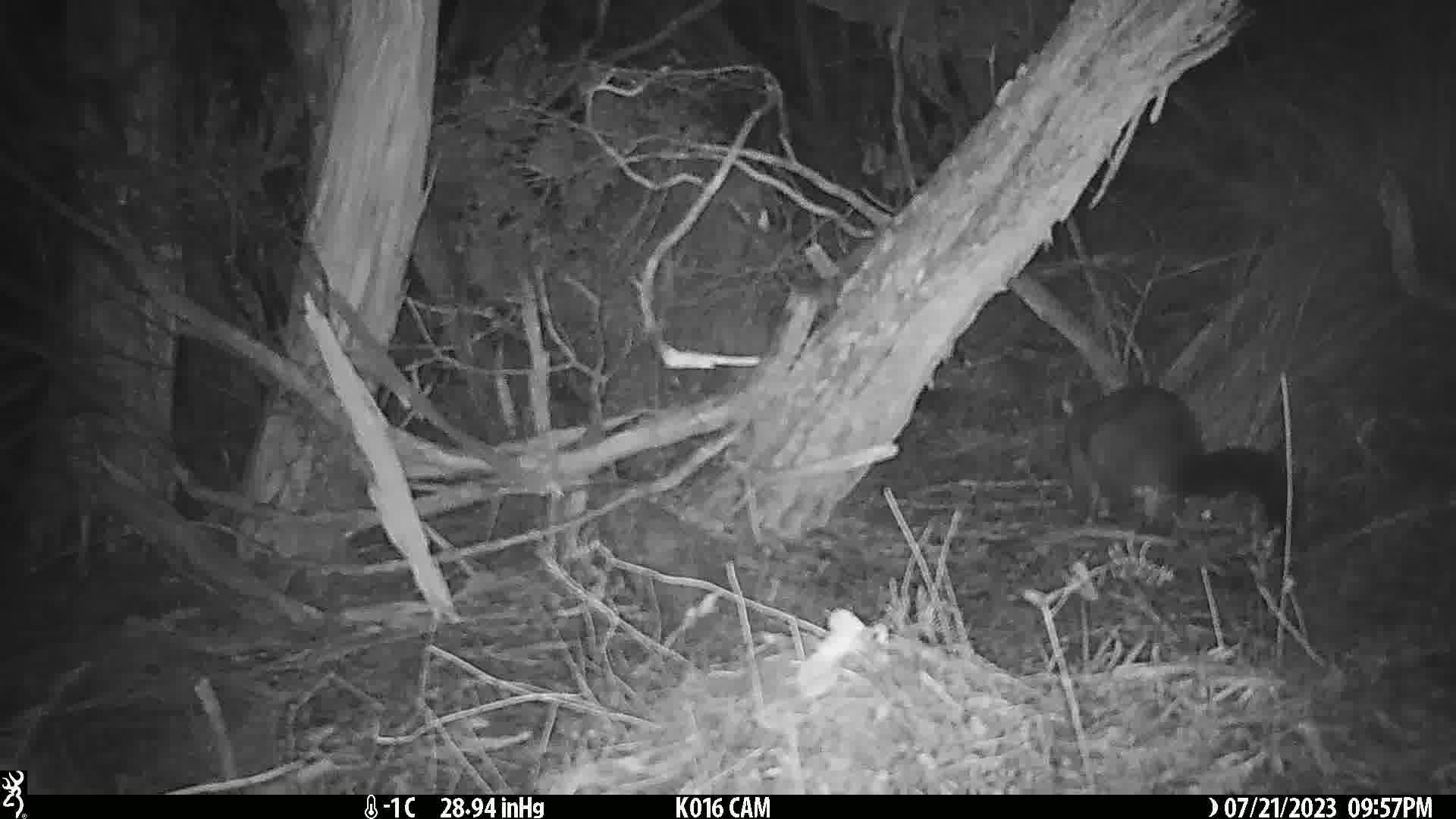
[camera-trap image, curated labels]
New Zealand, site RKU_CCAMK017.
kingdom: Animalia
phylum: Chordata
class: Mammalia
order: Diprotodontia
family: Phalangeridae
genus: Trichosurus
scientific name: Trichosurus vulpecula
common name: common brushtail possum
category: possum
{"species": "possum (common brushtail possum) (Trichosurus vulpecula)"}